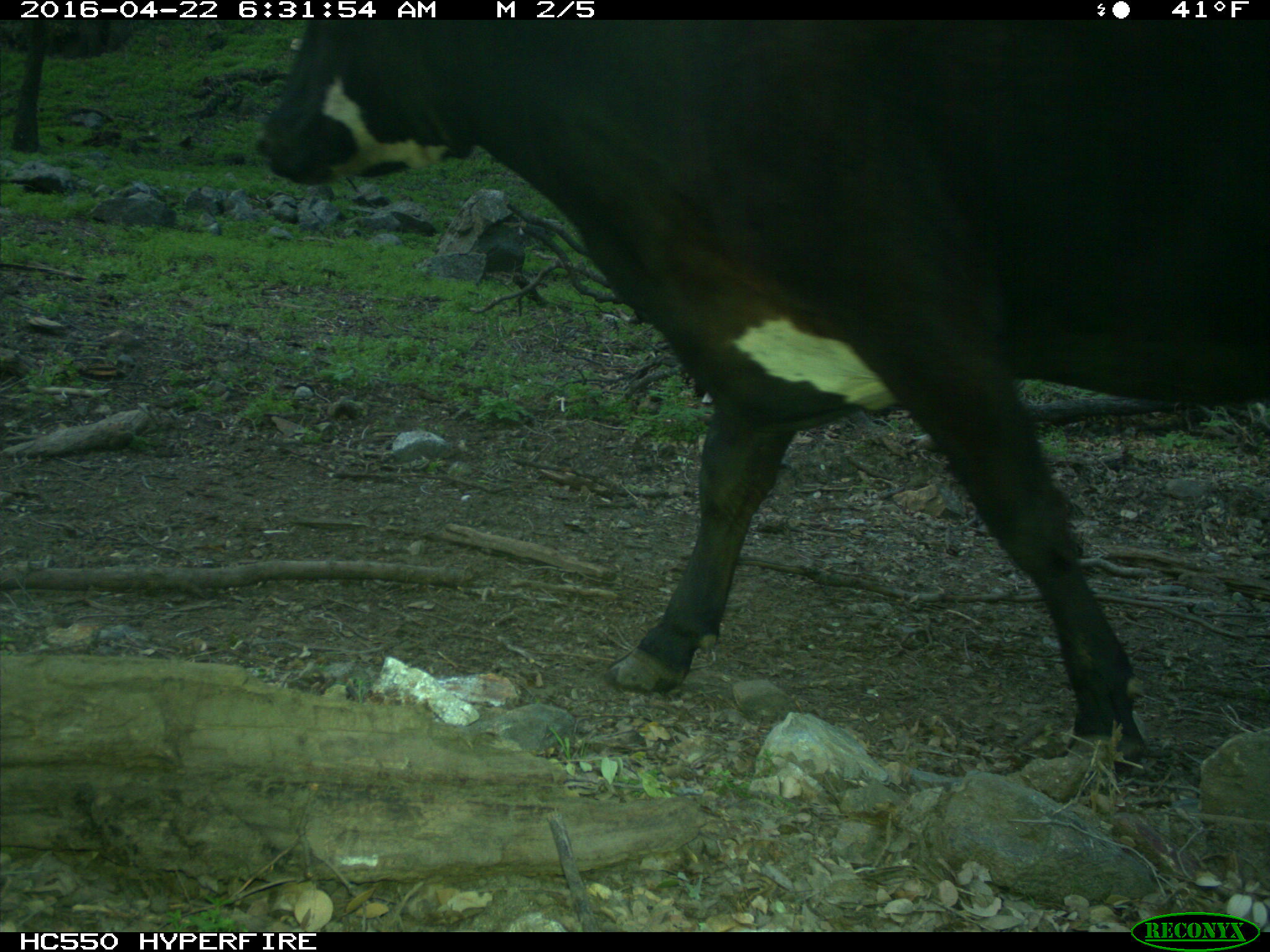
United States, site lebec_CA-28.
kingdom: Animalia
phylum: Chordata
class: Mammalia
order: Artiodactyla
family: Bovidae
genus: Bos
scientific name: Bos taurus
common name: domestic cow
Bos taurus (domestic cow).